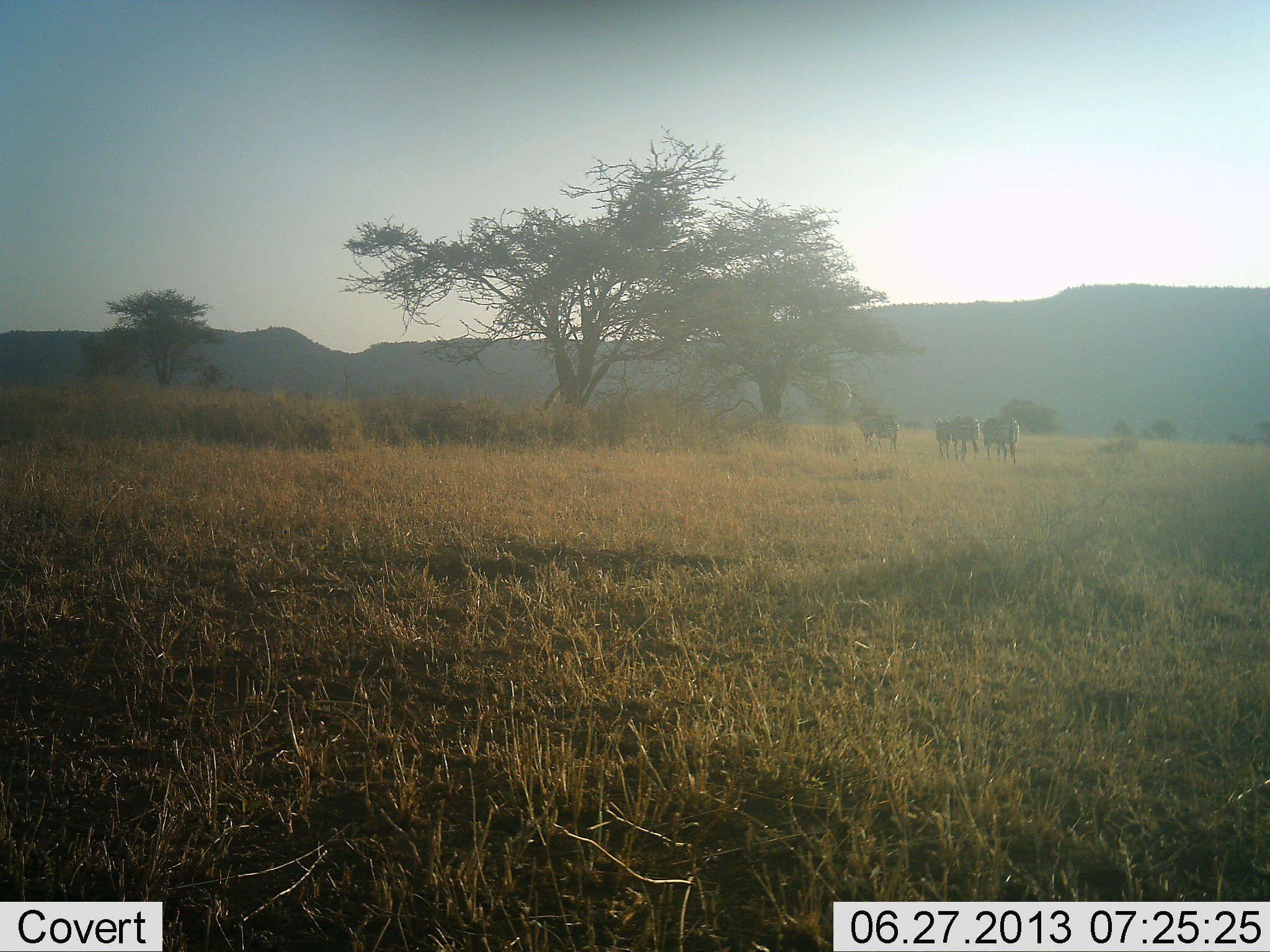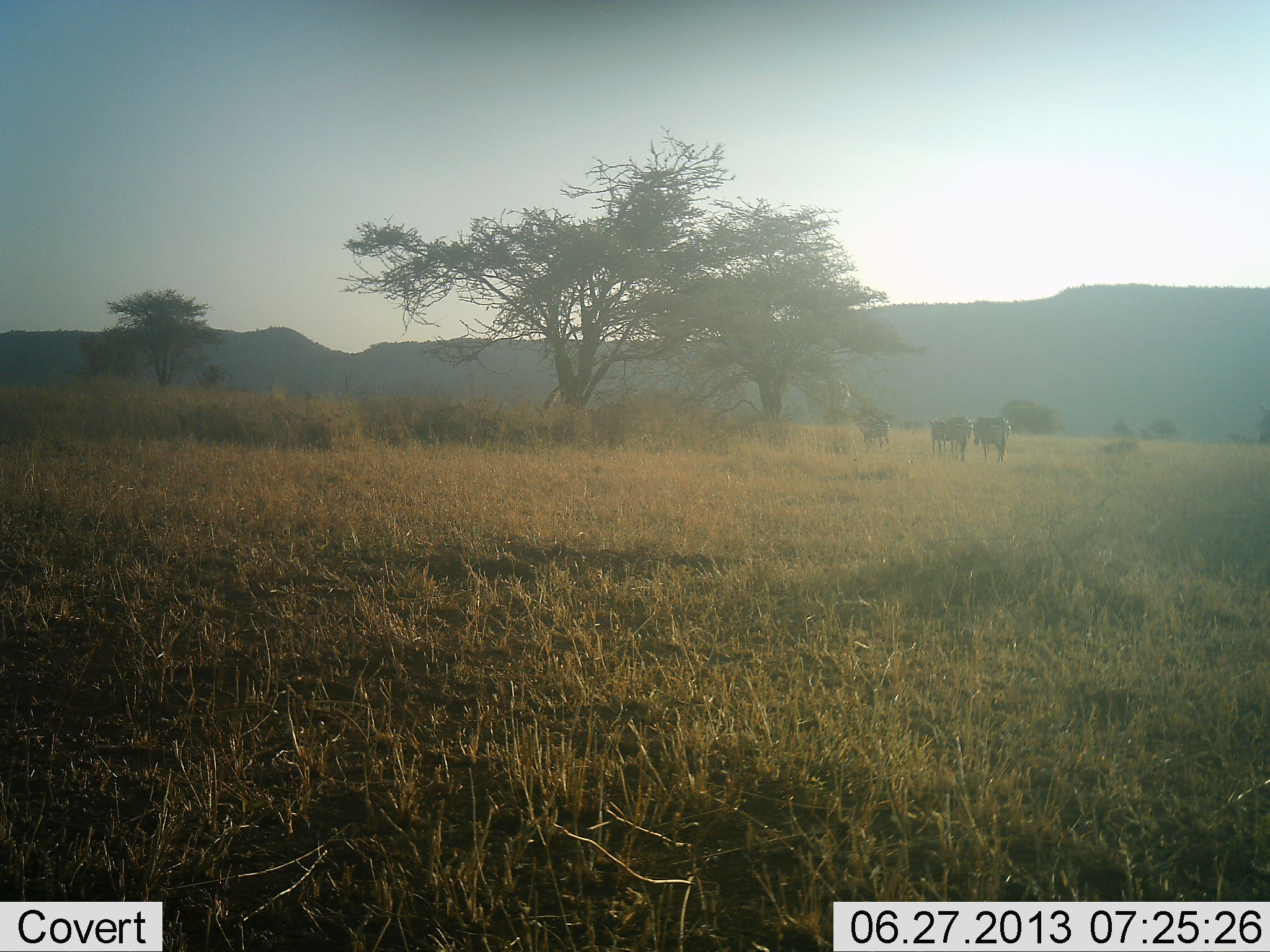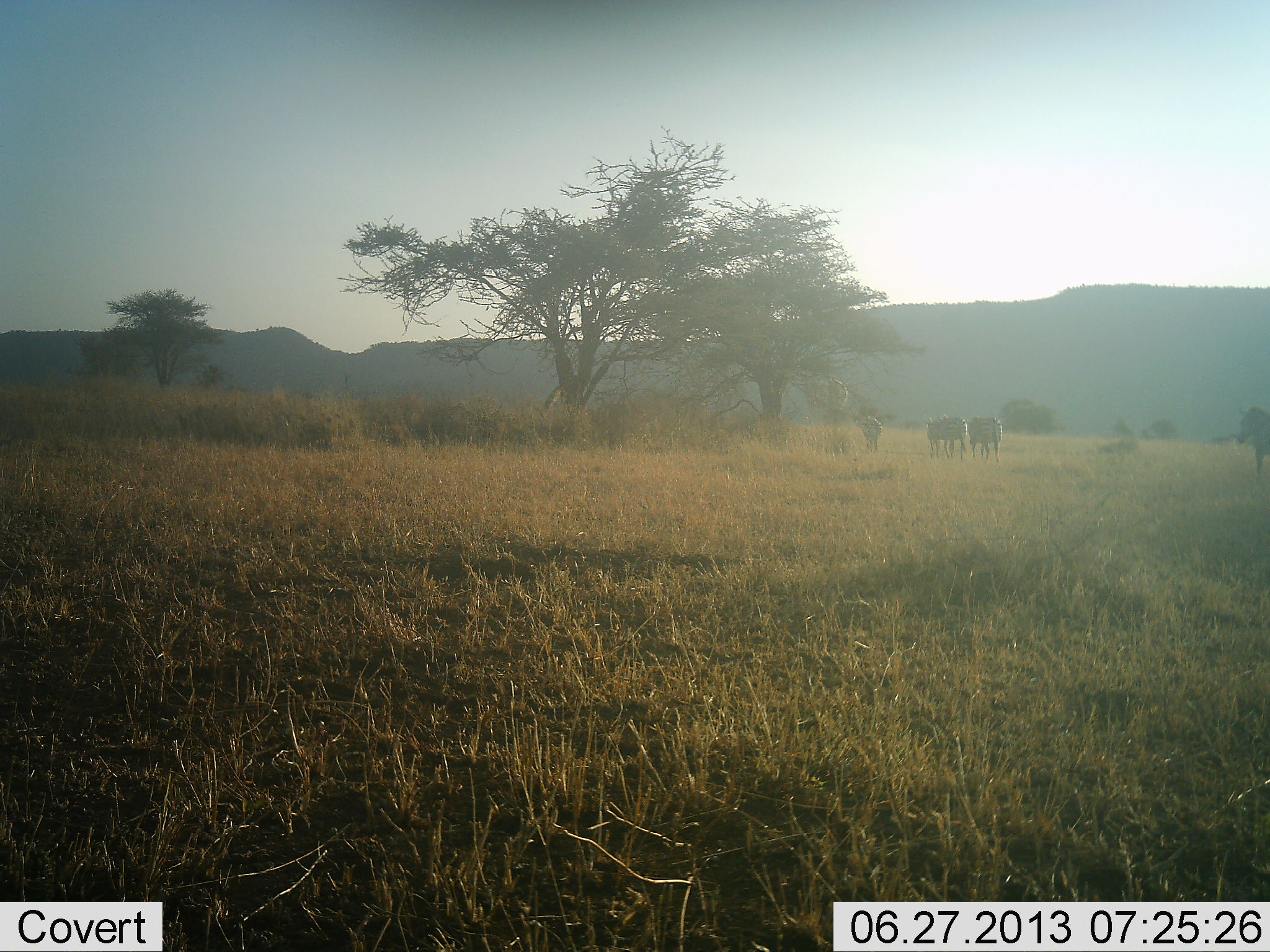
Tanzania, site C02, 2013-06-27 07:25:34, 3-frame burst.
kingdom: Animalia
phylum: Chordata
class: Mammalia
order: Perissodactyla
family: Equidae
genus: Equus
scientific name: Equus quagga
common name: plains zebra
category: zebra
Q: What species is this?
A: Zebra (plains zebra) (Equus quagga).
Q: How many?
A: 4.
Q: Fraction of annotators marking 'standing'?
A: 11%.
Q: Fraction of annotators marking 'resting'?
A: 5%.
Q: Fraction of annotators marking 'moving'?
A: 89%.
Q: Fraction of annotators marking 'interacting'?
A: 0%.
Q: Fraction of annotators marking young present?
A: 5%.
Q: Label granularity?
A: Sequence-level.